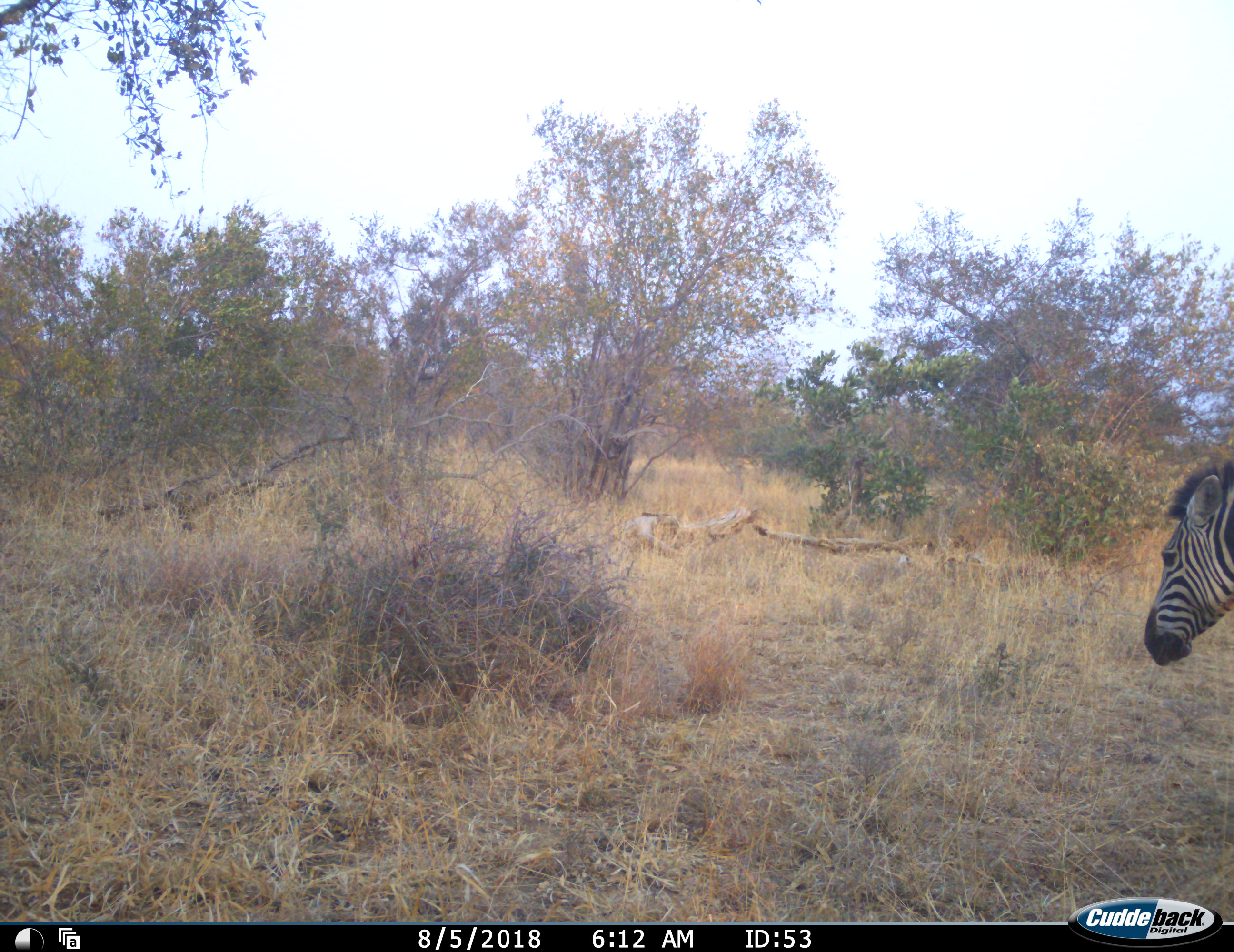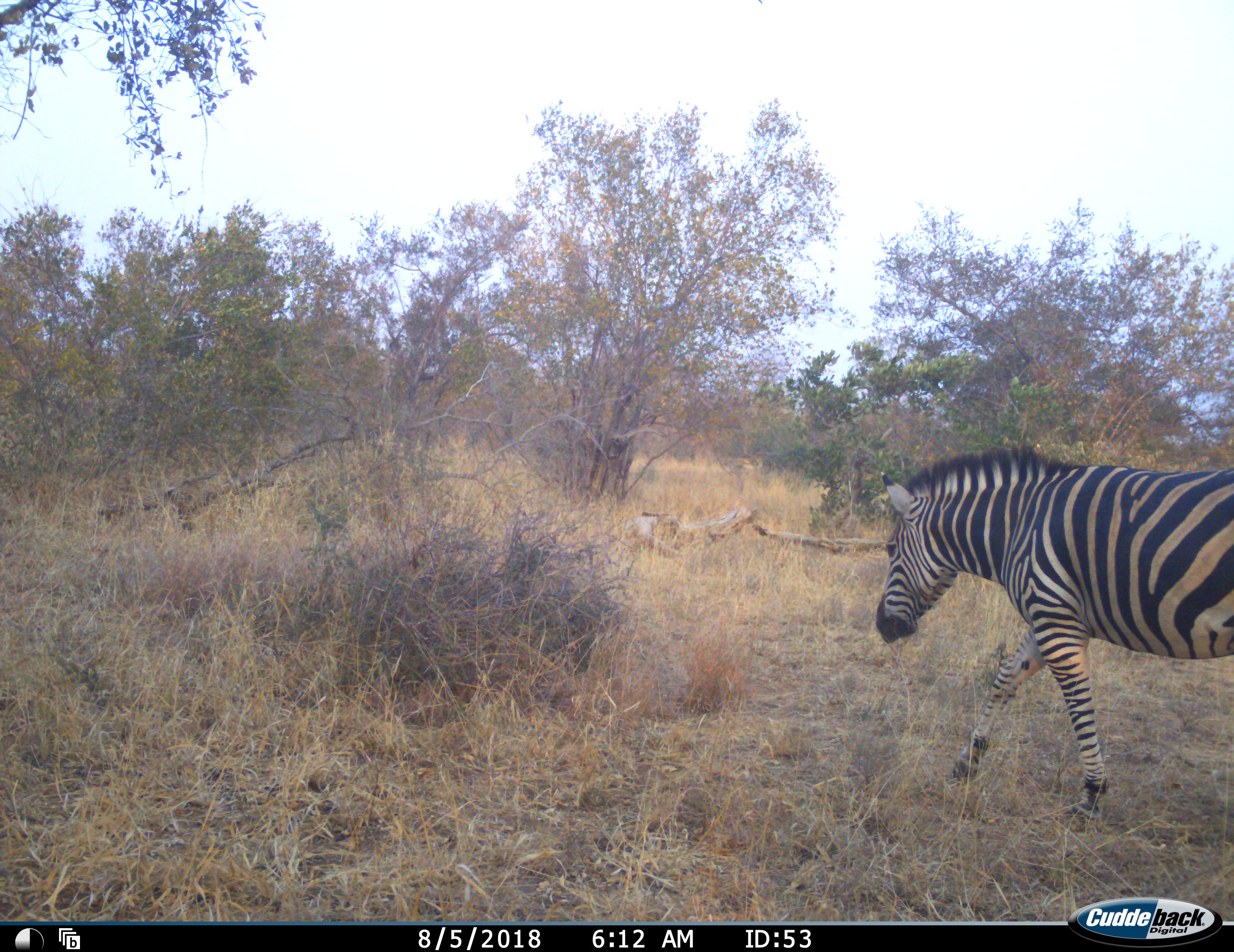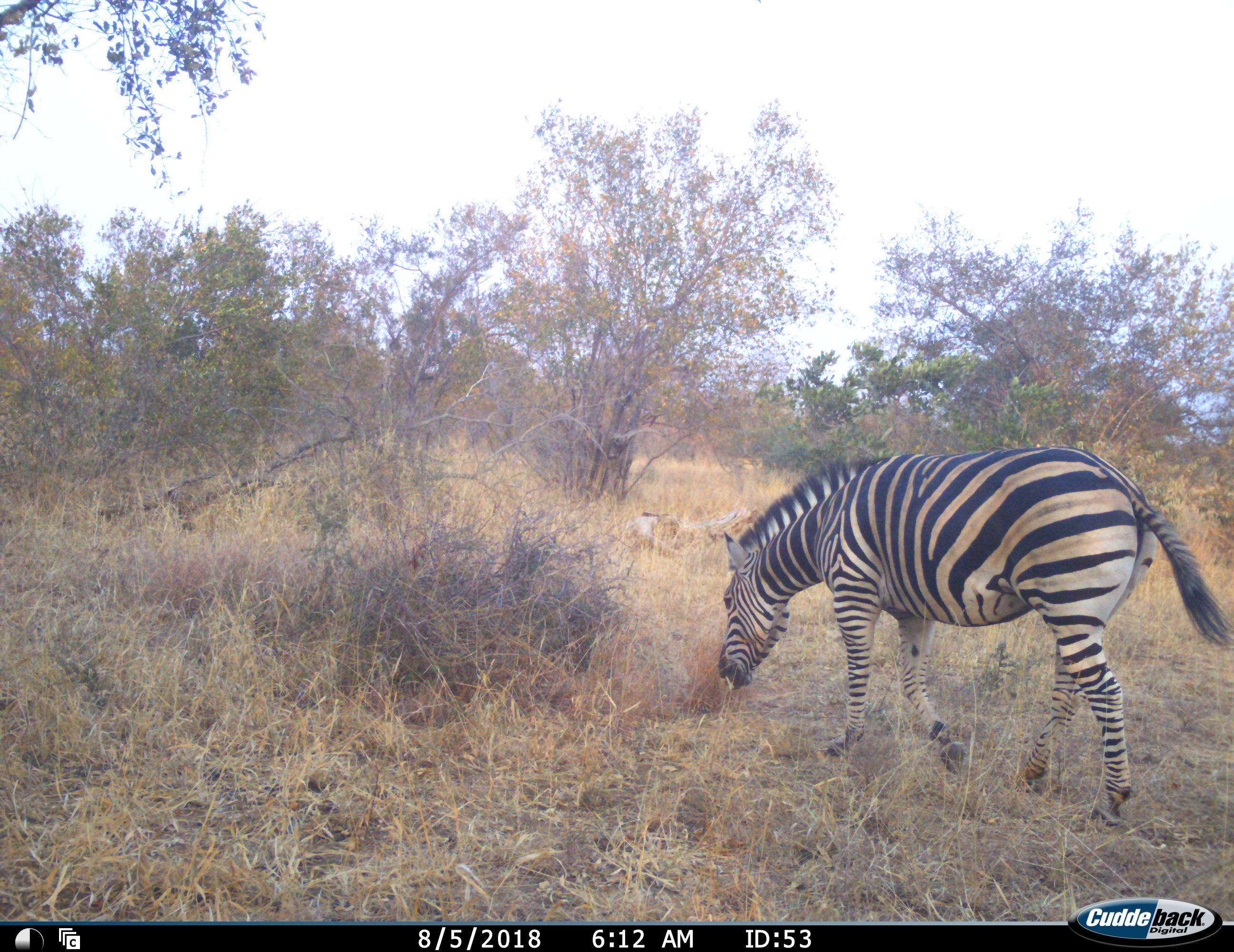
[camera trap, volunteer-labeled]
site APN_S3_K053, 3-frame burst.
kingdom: Animalia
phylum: Chordata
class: Mammalia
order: Perissodactyla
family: Equidae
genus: Equus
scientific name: Equus quagga burchellii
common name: burchell's zebra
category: zebraburchells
Zebraburchells (burchell's zebra) (Equus quagga burchellii), count 1. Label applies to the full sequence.